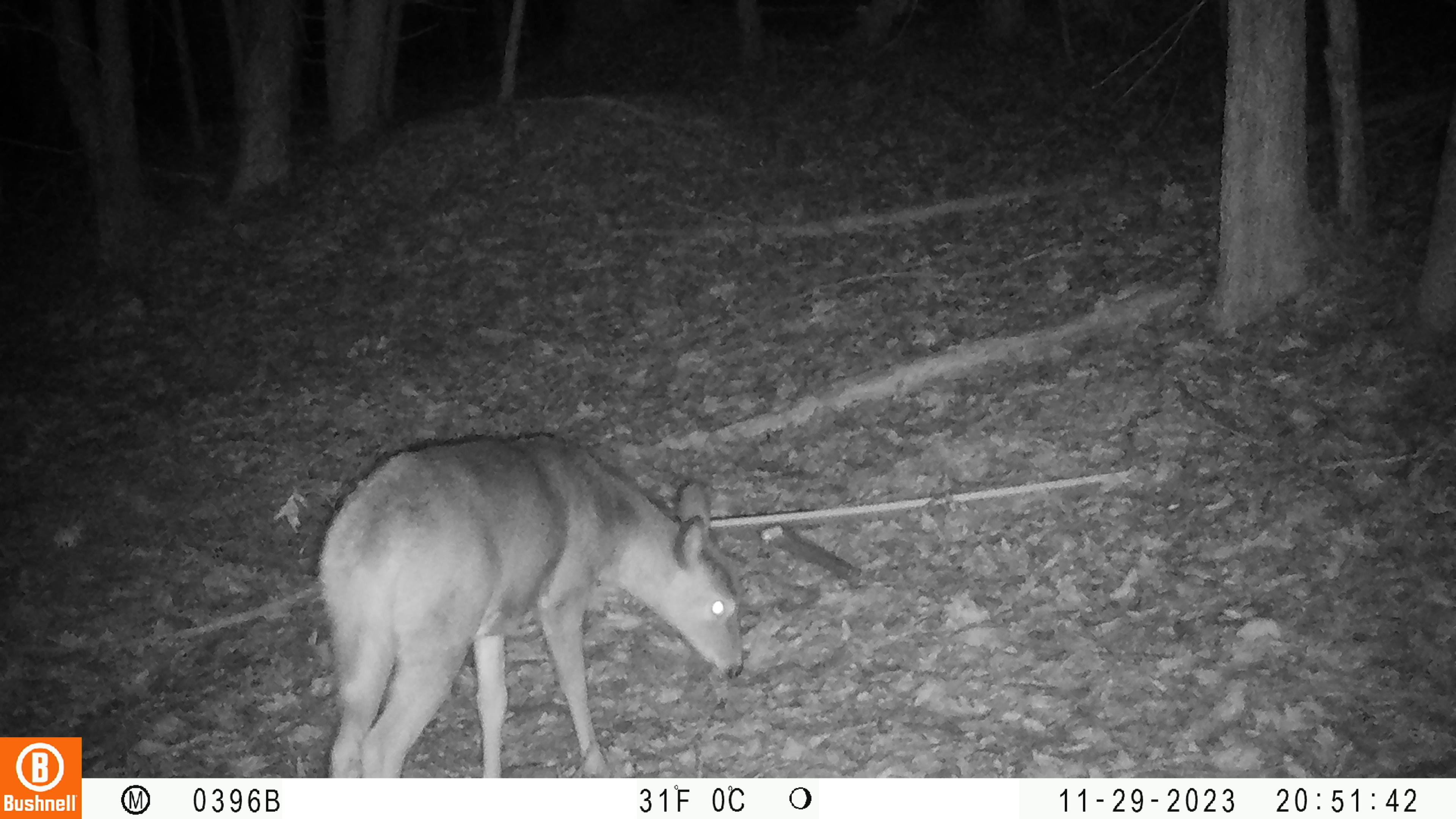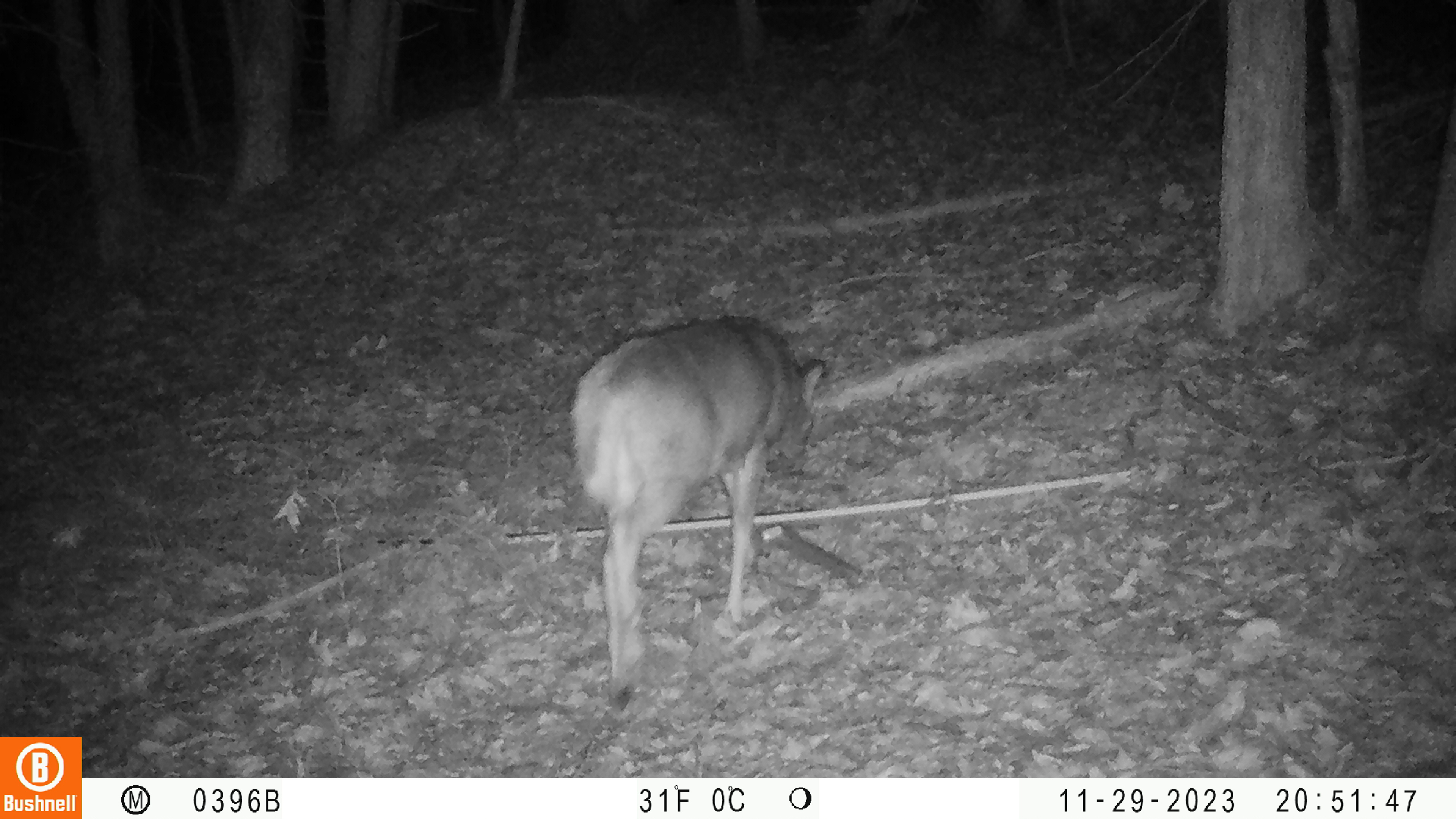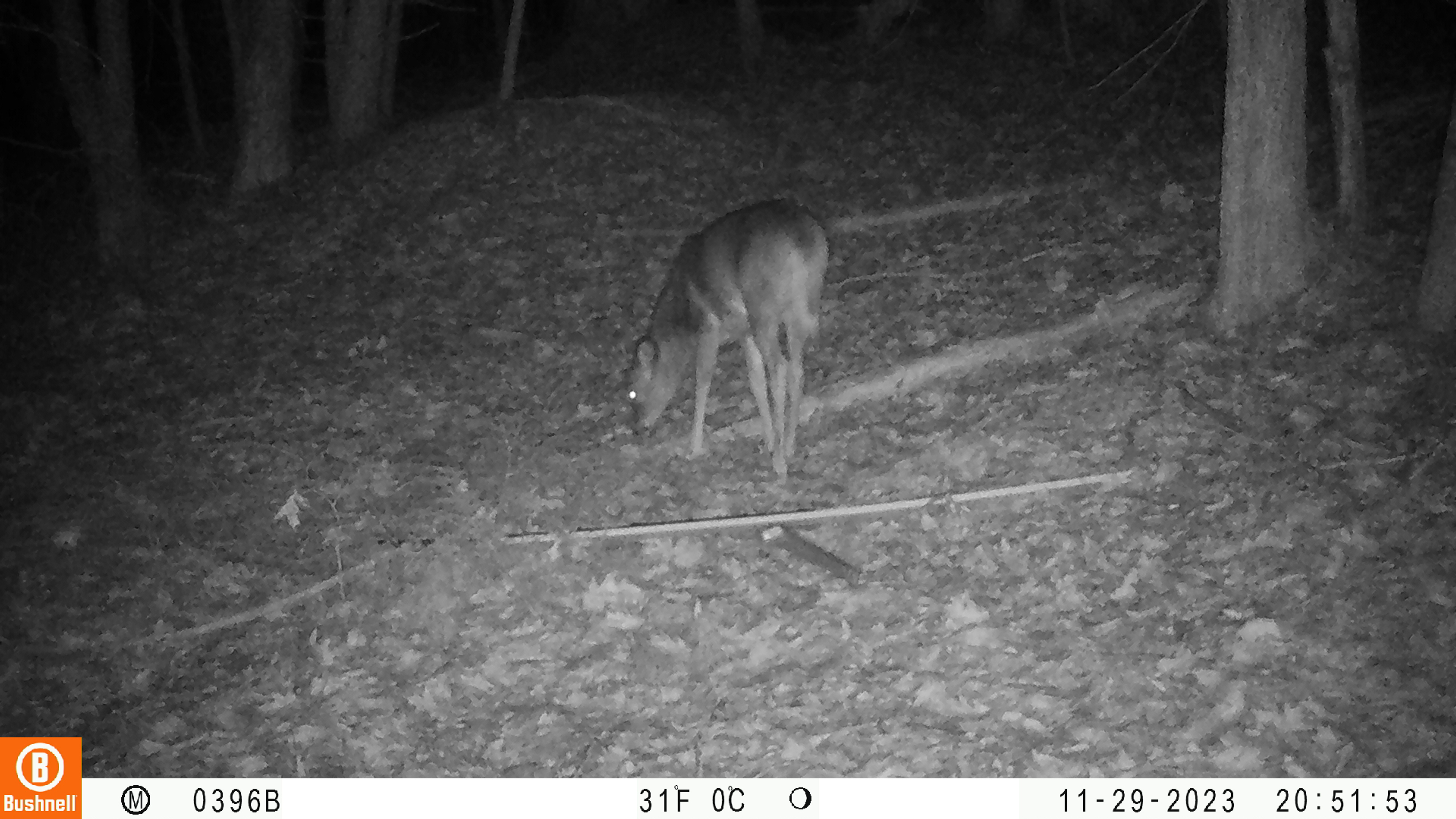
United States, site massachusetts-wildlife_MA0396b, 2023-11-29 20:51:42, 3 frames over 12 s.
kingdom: Animalia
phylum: Chordata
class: Mammalia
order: Artiodactyla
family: Cervidae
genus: Odocoileus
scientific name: Odocoileus virginianus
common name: white-tailed deer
White-tailed deer (Odocoileus virginianus).